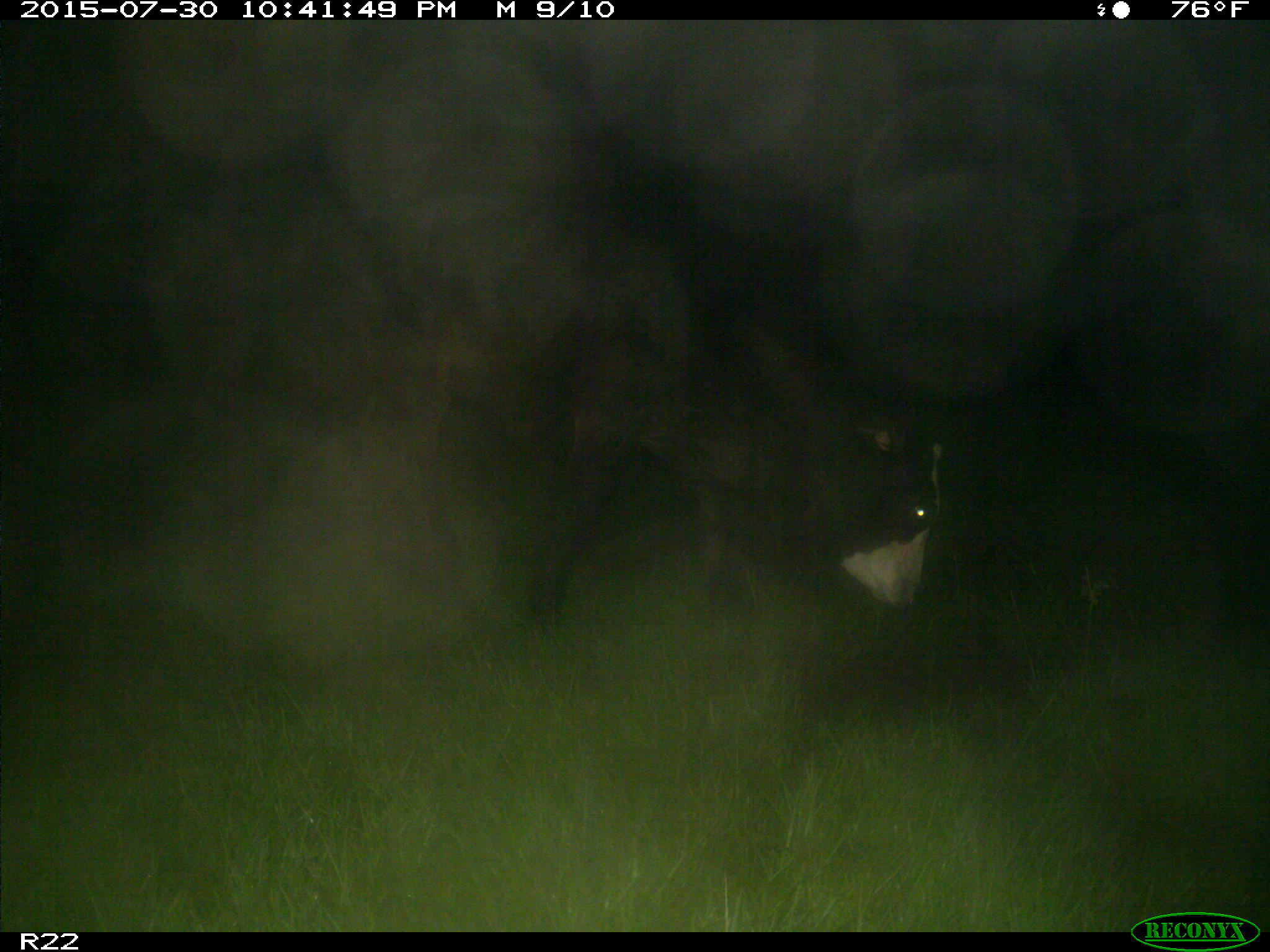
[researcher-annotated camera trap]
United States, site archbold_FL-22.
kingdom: Animalia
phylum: Chordata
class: Mammalia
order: Artiodactyla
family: Bovidae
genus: Bos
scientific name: Bos taurus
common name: domestic cow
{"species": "Bos taurus (domestic cow)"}